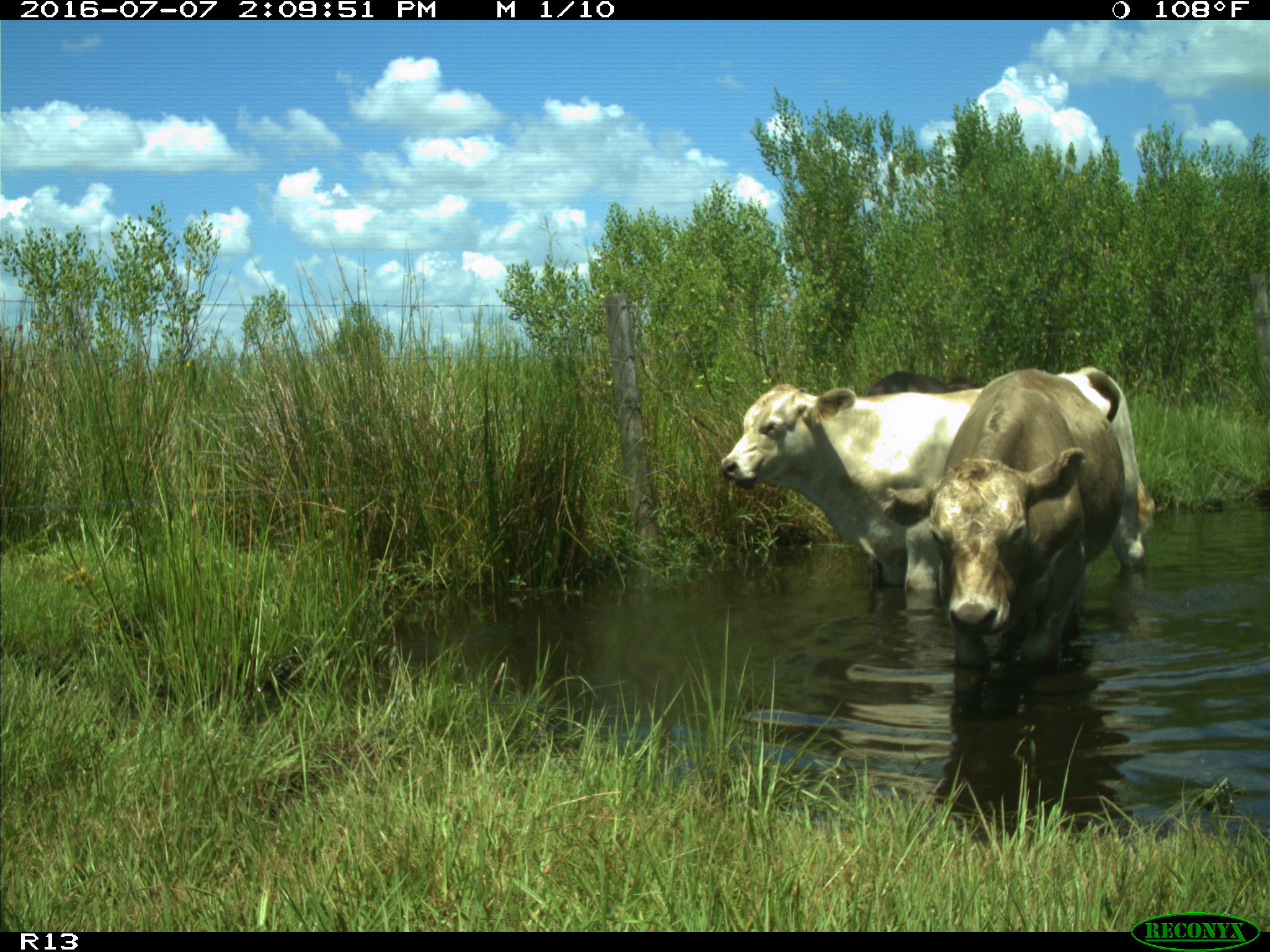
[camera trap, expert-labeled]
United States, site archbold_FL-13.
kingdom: Animalia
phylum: Chordata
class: Mammalia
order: Artiodactyla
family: Bovidae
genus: Bos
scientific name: Bos taurus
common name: domestic cow